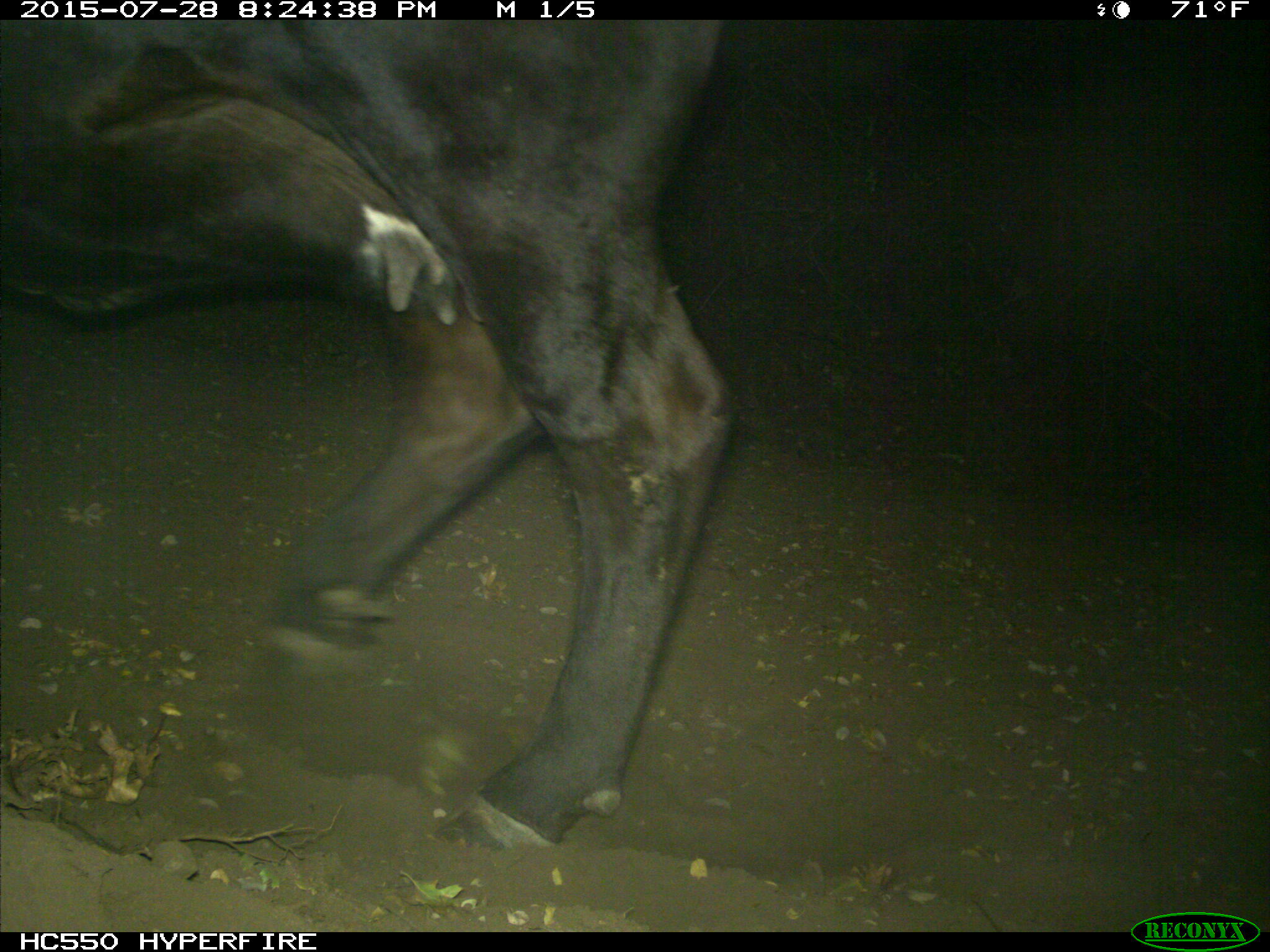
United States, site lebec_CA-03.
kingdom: Animalia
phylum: Chordata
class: Mammalia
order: Artiodactyla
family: Bovidae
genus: Bos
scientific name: Bos taurus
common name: domestic cow